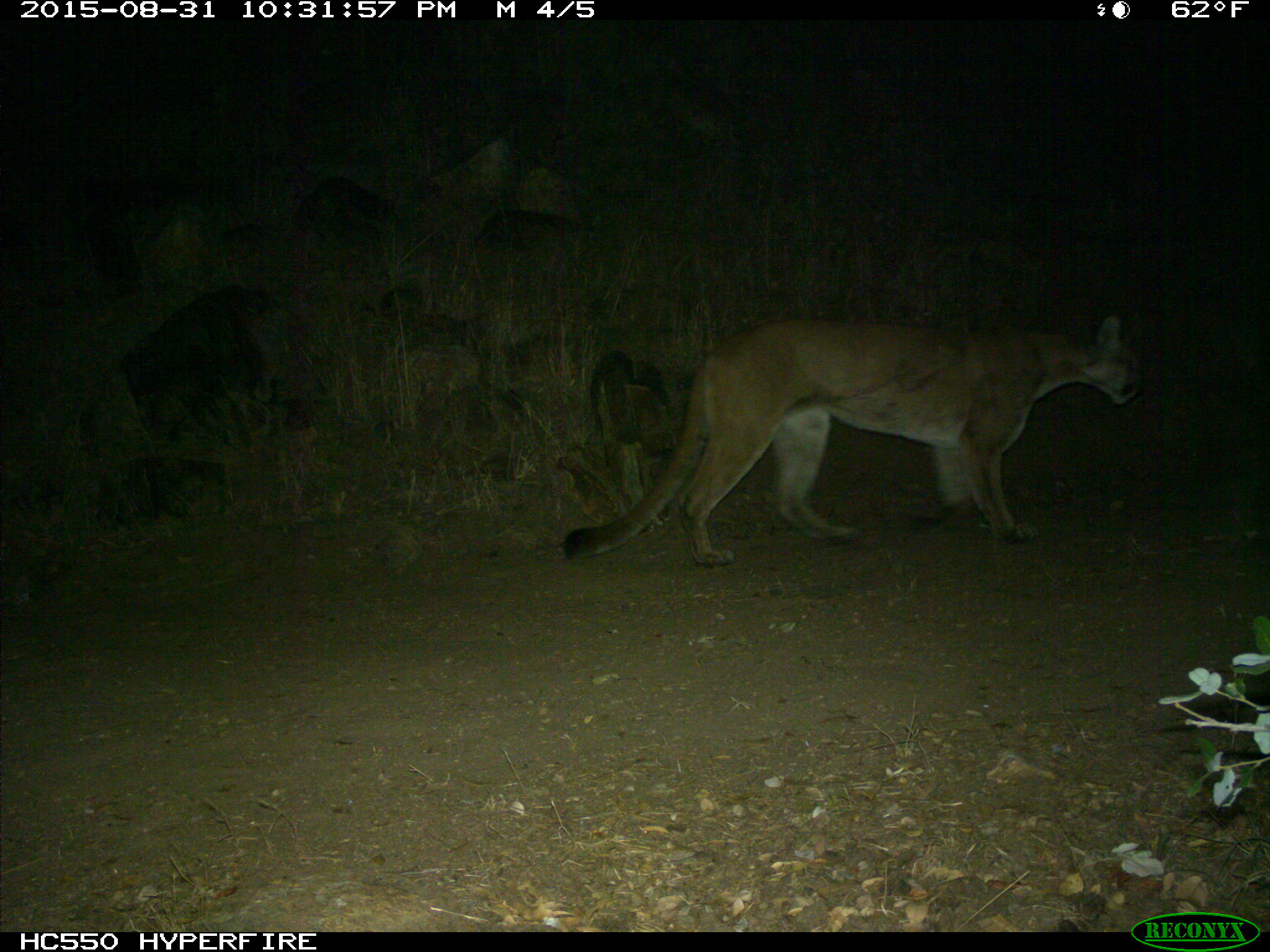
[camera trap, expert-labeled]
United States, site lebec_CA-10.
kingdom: Animalia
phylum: Chordata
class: Mammalia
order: Carnivora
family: Felidae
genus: Puma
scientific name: Puma concolor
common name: mountain lion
Puma concolor (mountain lion).